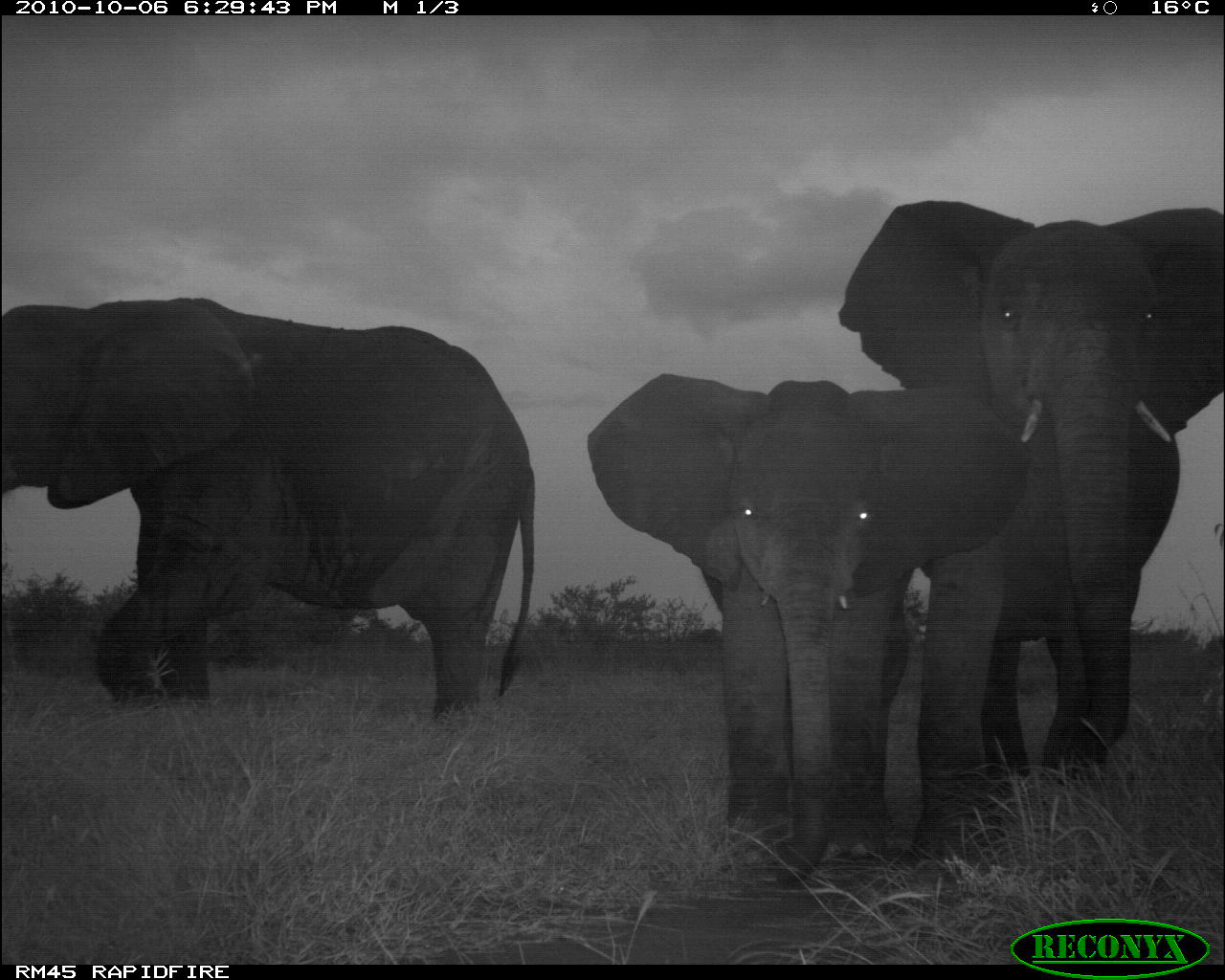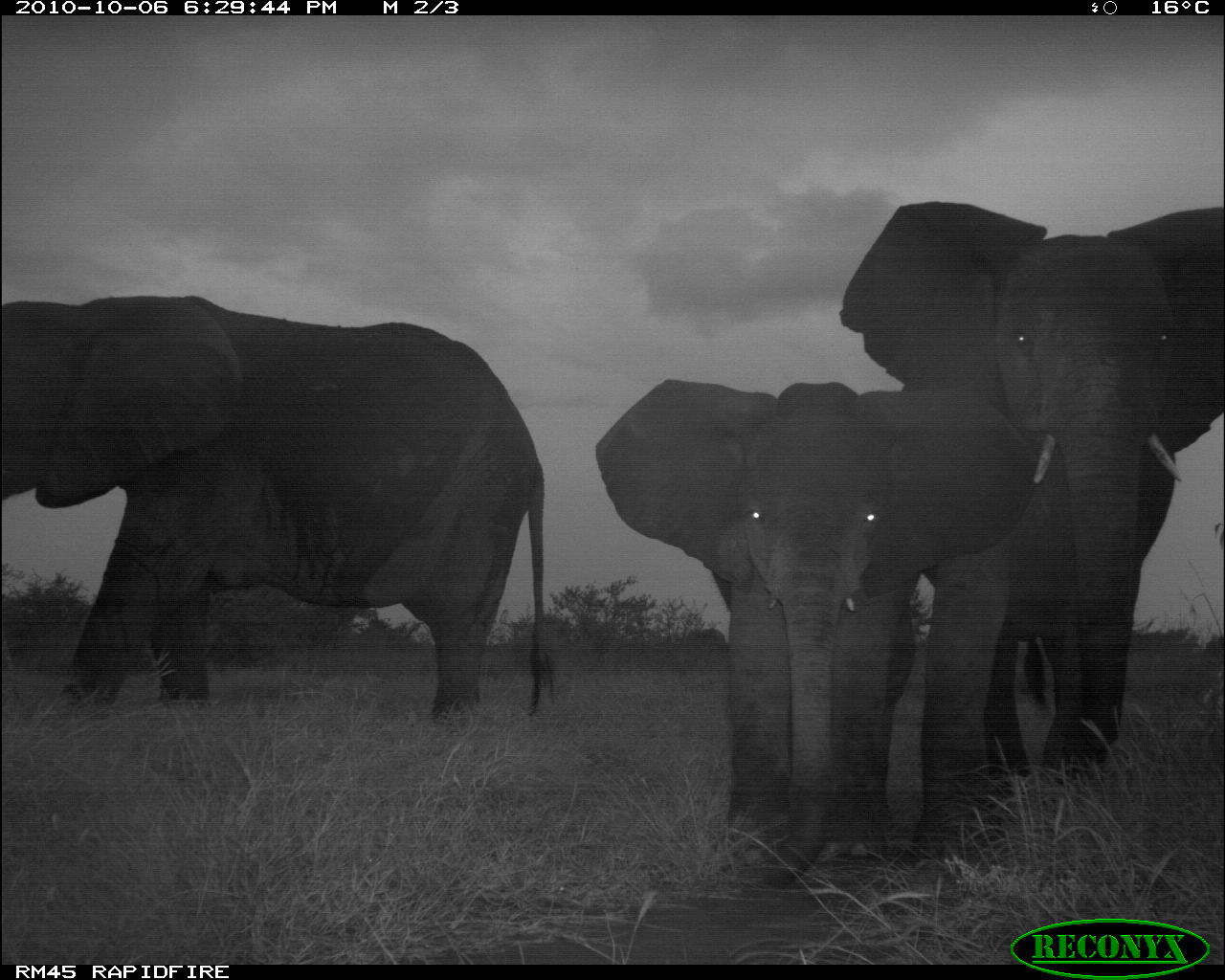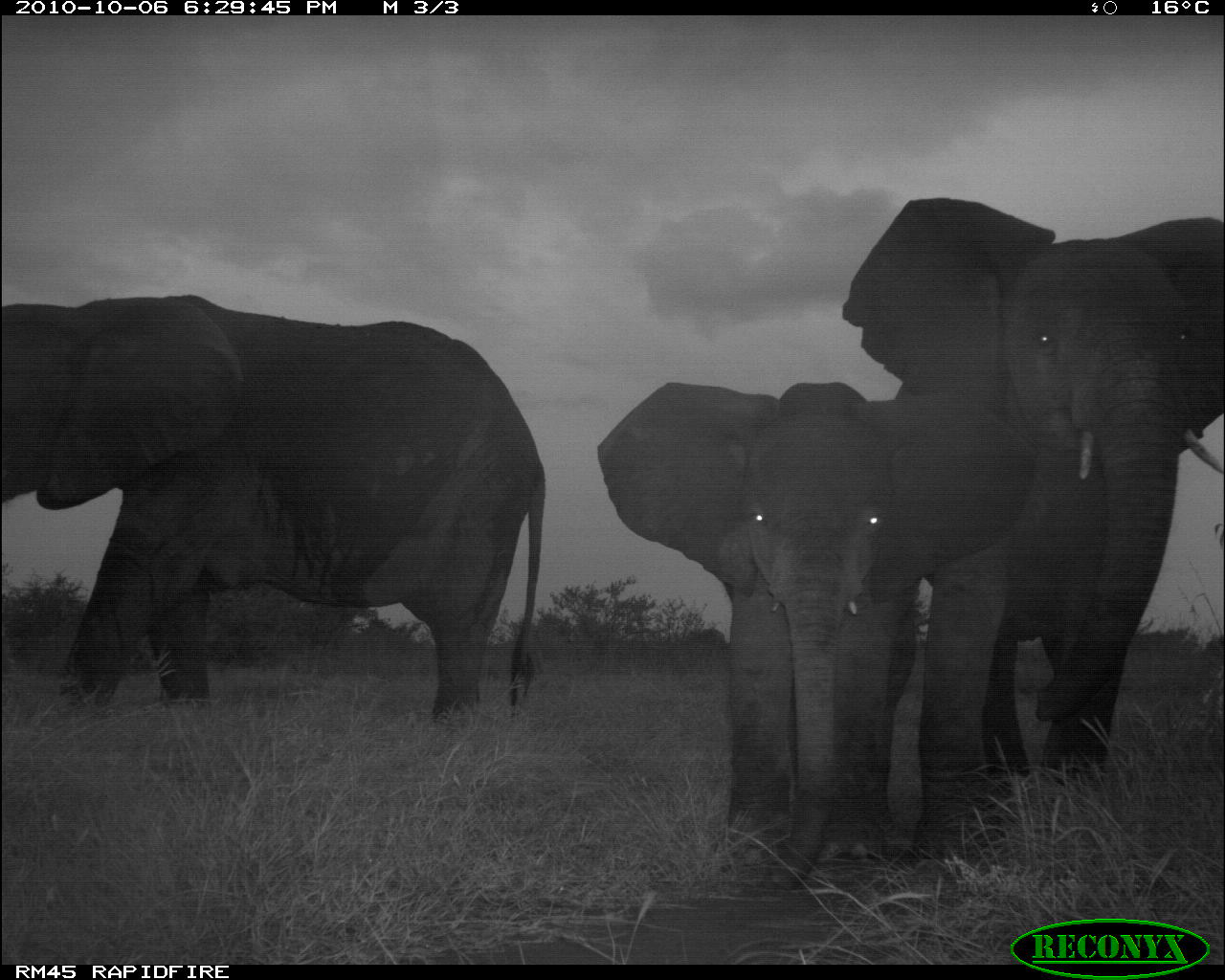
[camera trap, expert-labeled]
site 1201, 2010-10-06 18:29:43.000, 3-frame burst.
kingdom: Animalia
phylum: Chordata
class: Mammalia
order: Proboscidea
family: Elephantidae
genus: Loxodonta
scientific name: Loxodonta africana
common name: african bush elephant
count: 3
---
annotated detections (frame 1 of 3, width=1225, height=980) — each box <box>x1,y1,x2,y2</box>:
loxodonta africana: <box>0,290,537,760</box>; <box>581,369,1029,885</box>; <box>837,199,1224,787</box>